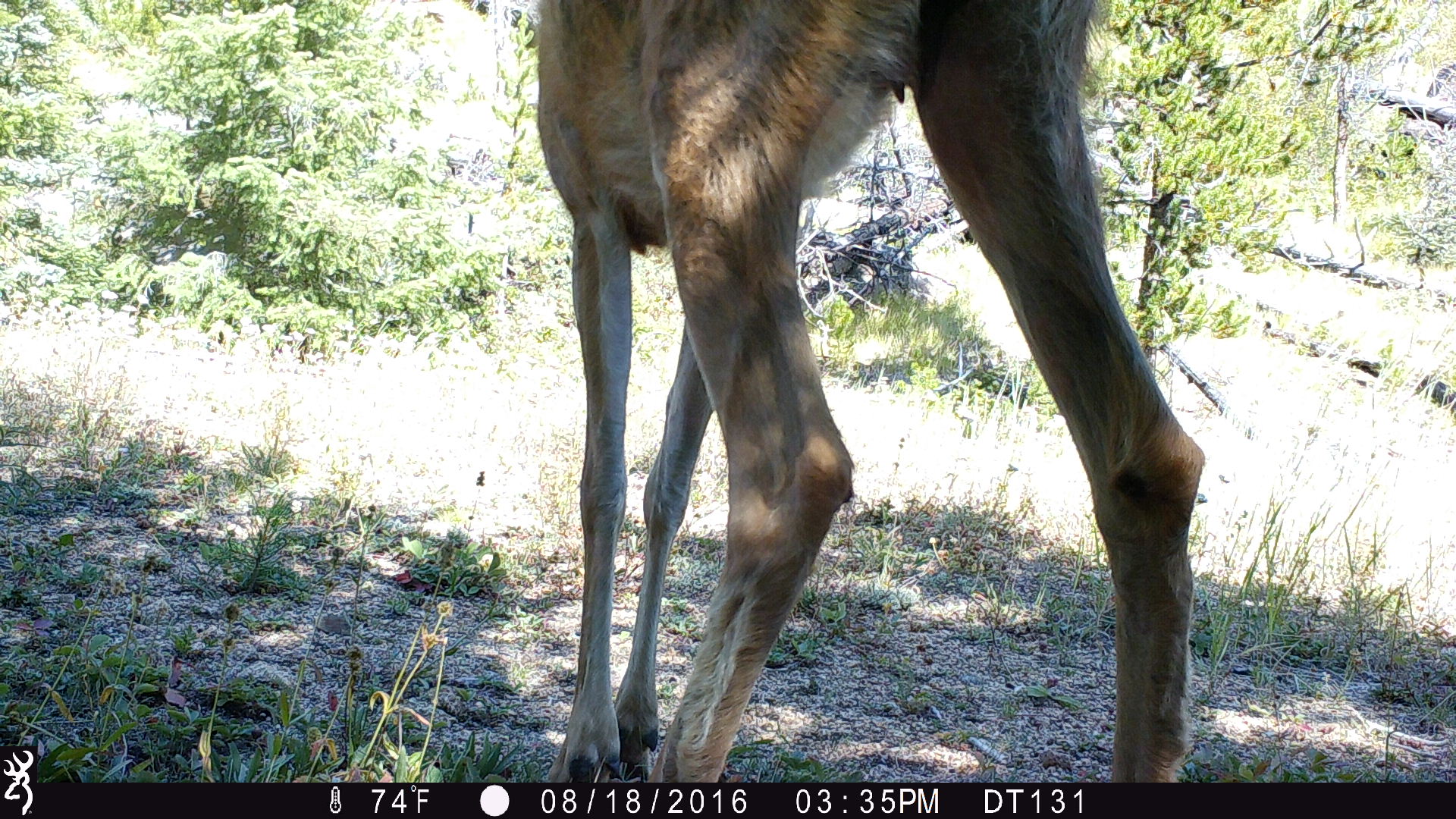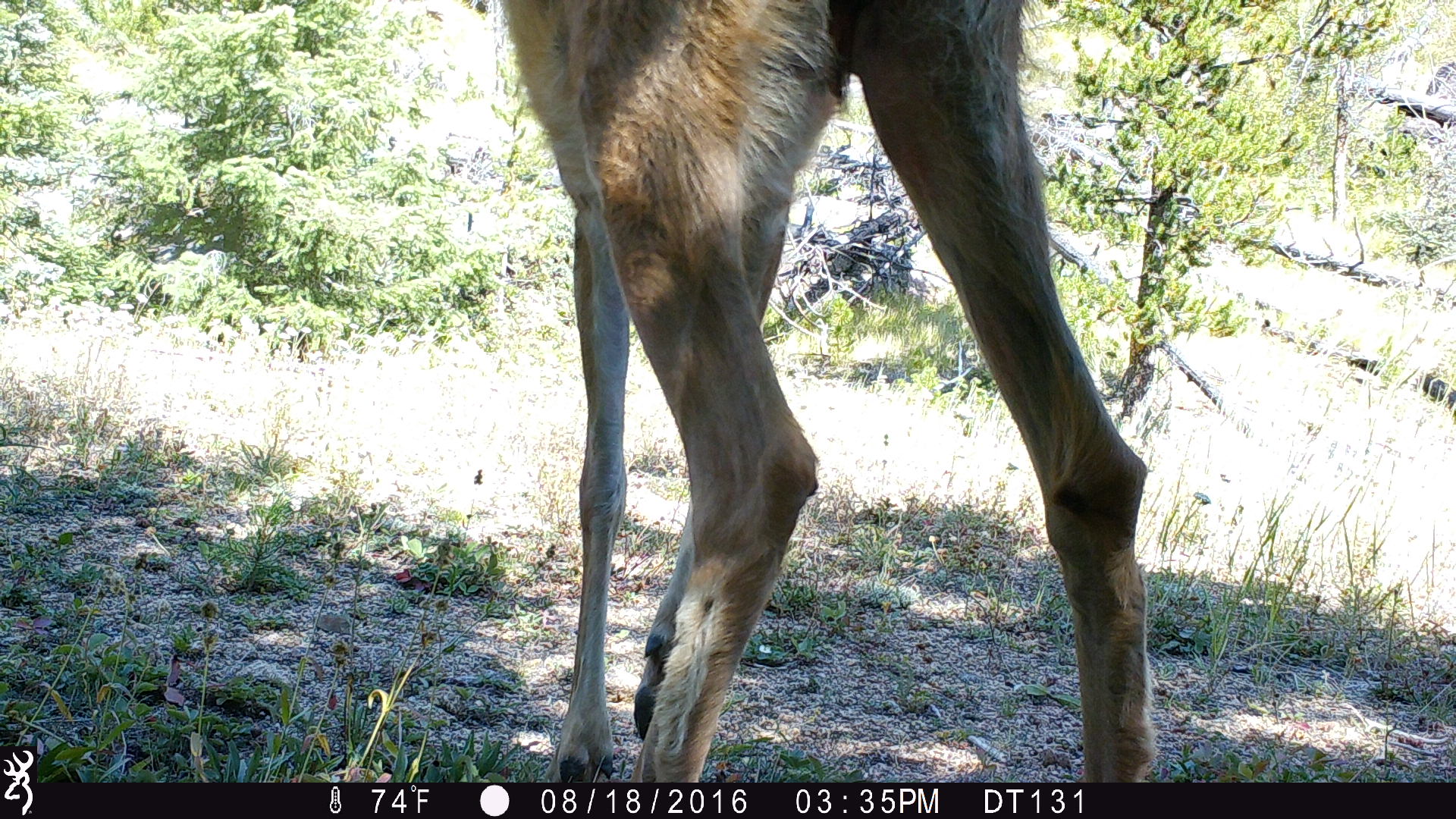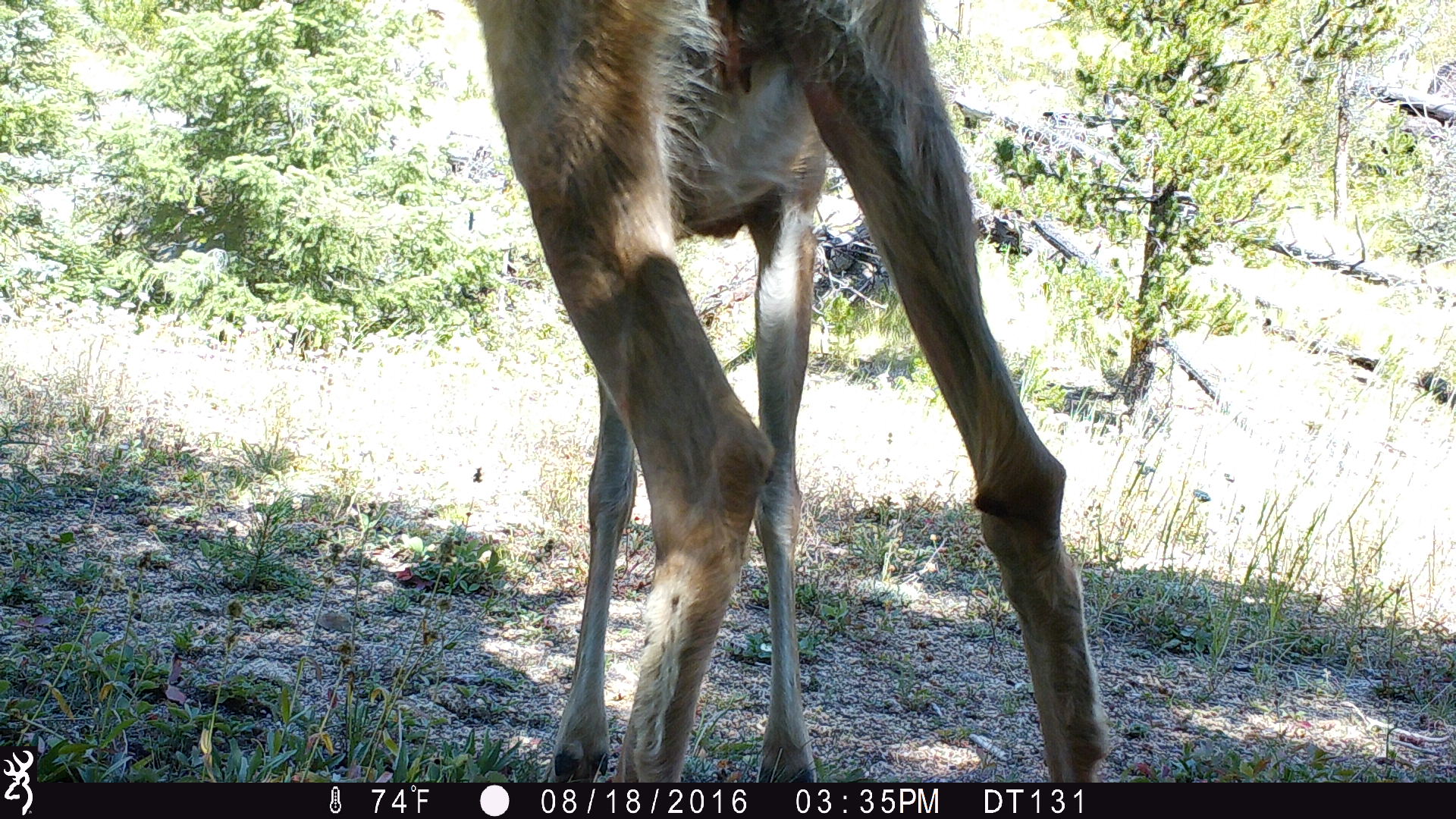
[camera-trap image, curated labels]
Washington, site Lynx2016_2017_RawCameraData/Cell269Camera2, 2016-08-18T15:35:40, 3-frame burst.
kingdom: Animalia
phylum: Chordata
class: Mammalia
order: Artiodactyla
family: Cervidae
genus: Odocoileus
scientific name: Odocoileus hemionus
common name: mule deer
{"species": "Odocoileus hemionus (mule deer)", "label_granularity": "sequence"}